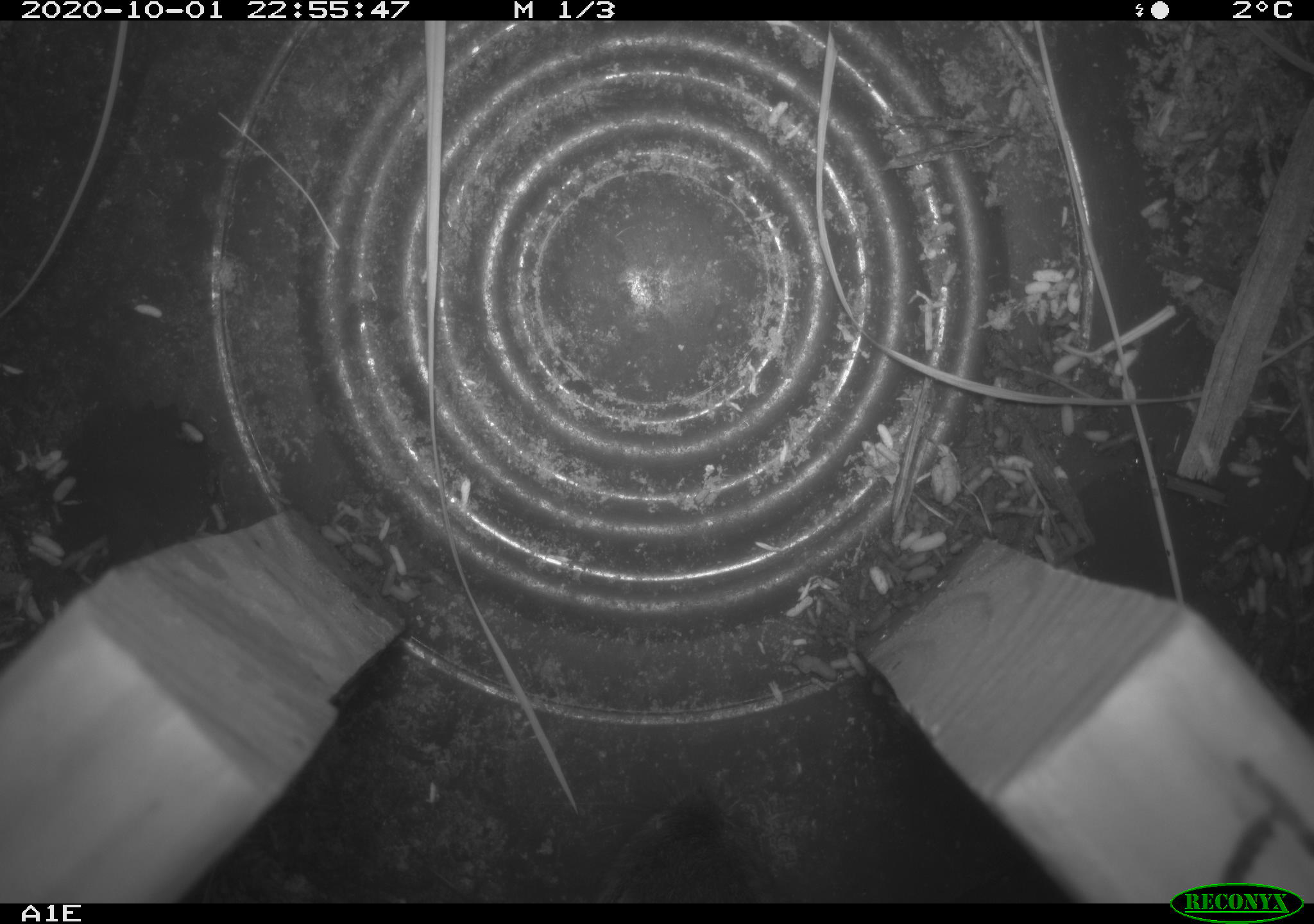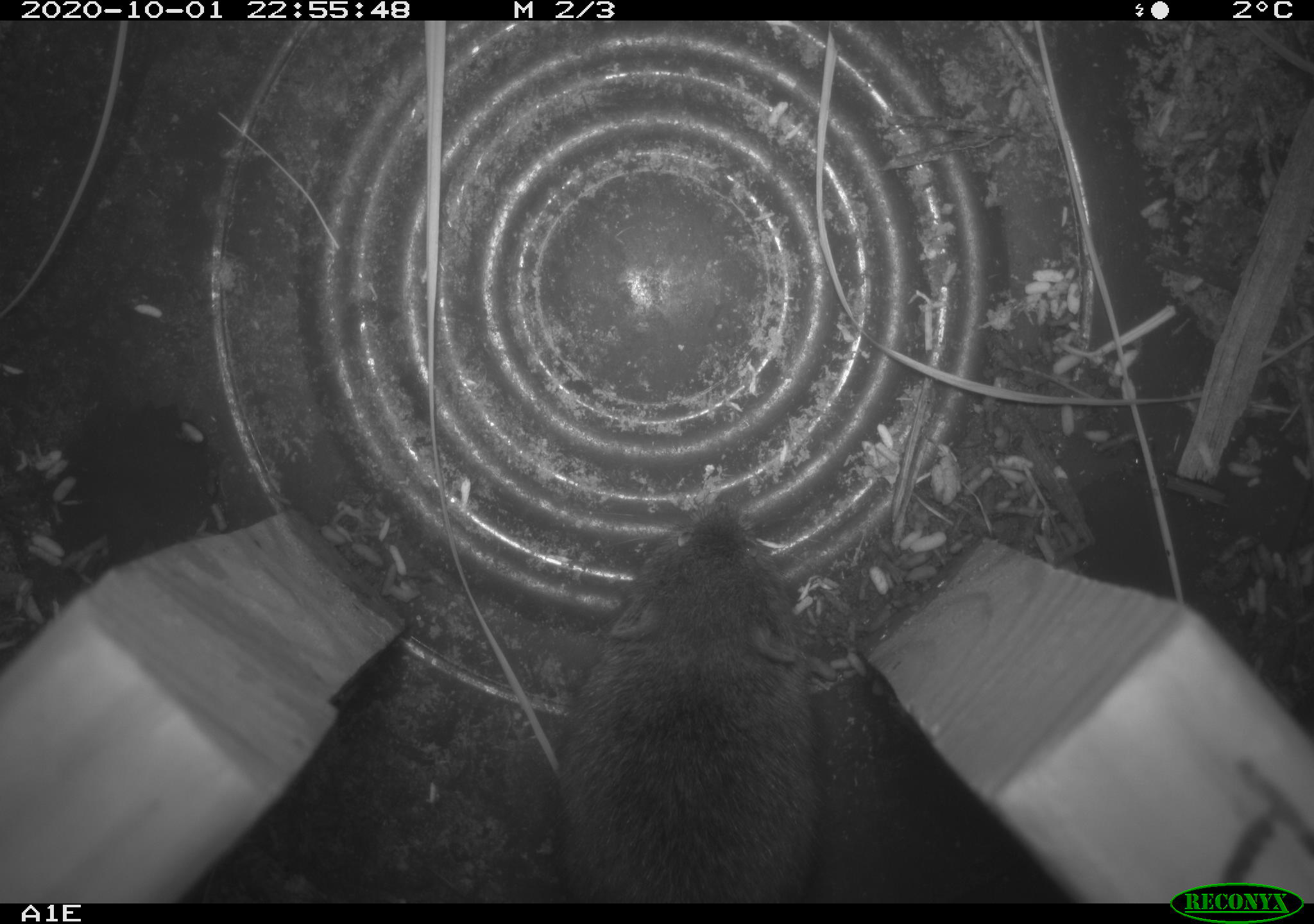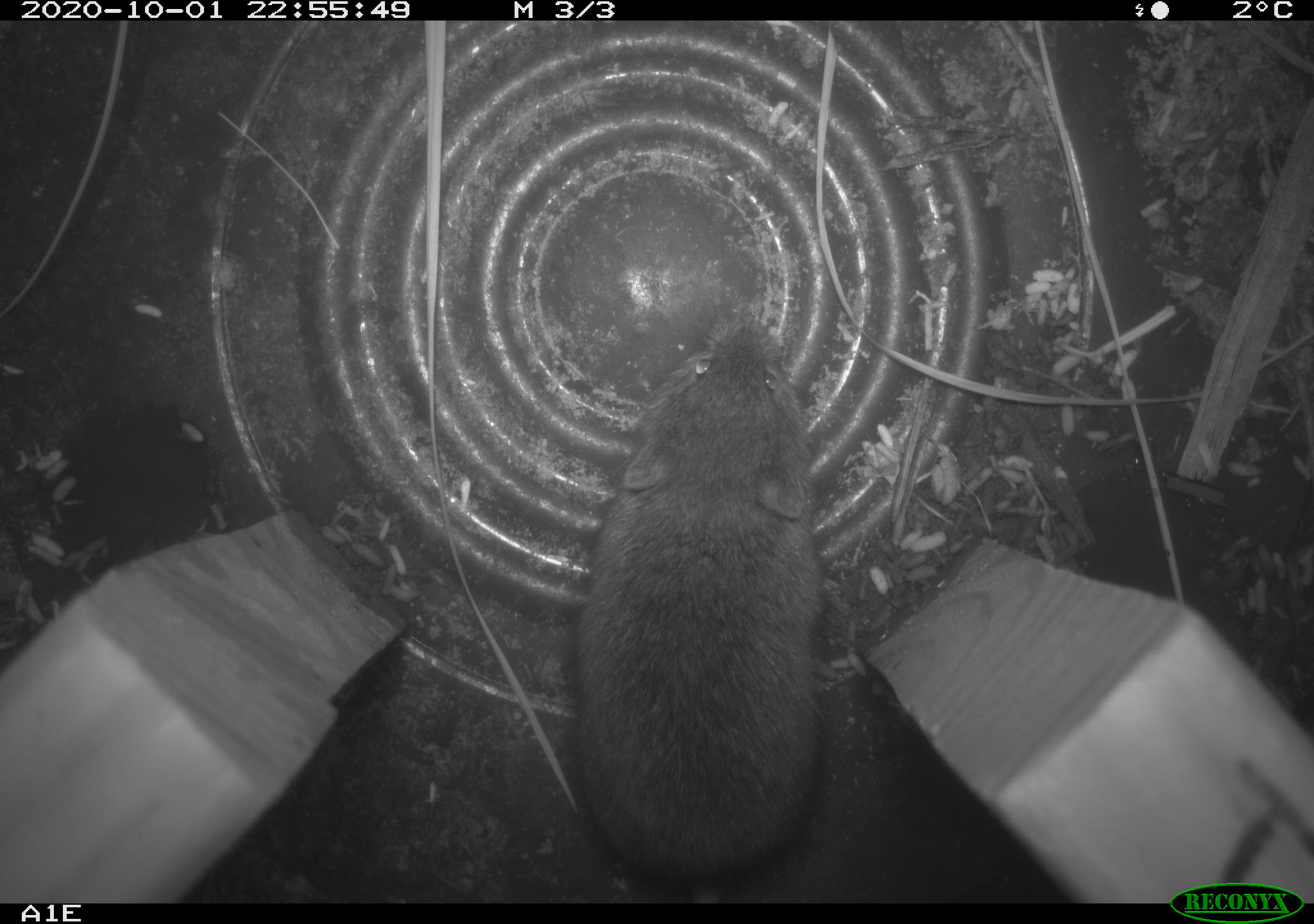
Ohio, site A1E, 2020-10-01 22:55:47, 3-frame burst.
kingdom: Animalia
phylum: Chordata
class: Mammalia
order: Rodentia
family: Cricetidae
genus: Microtus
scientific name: Microtus pennsylvanicus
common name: meadow vole